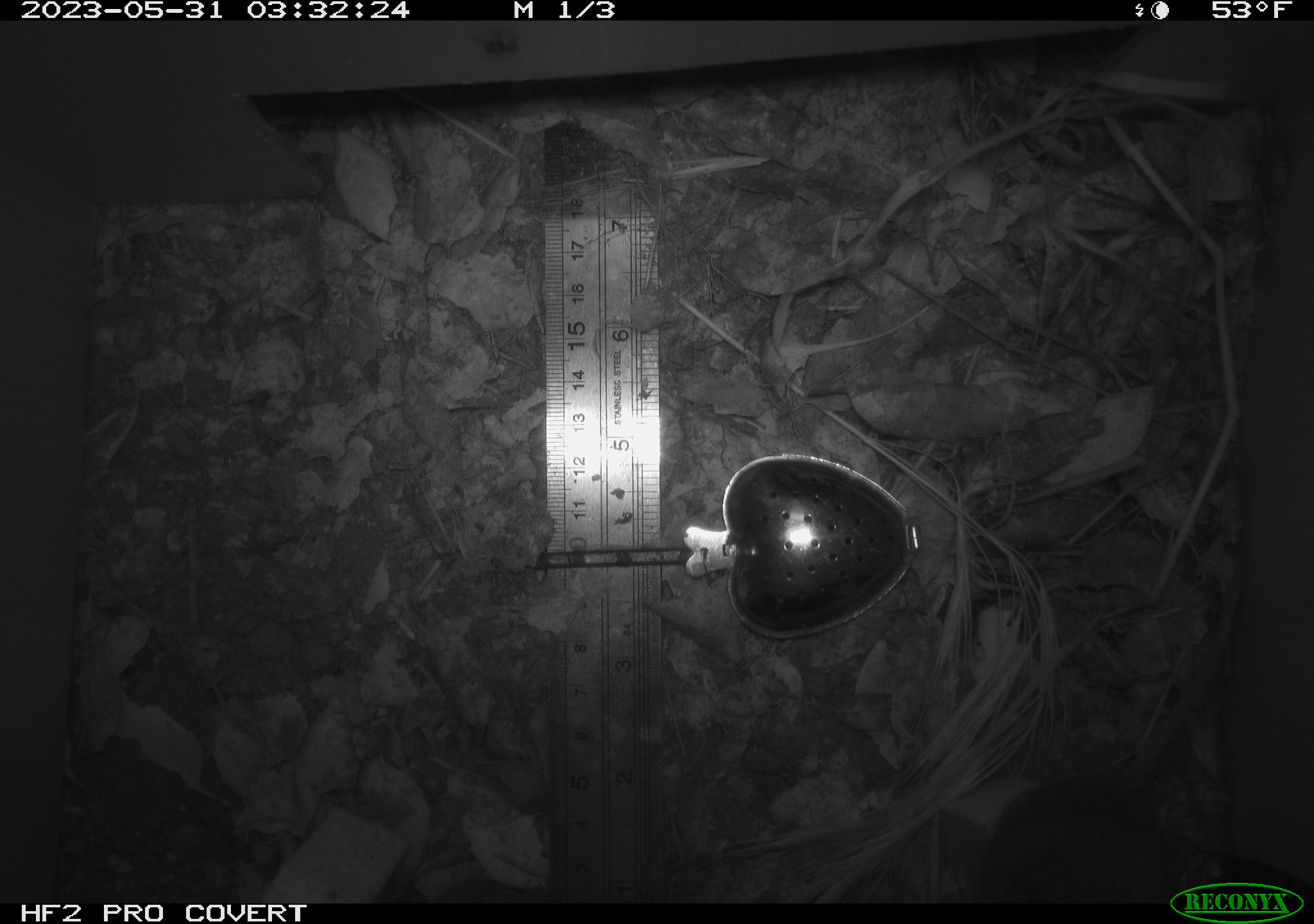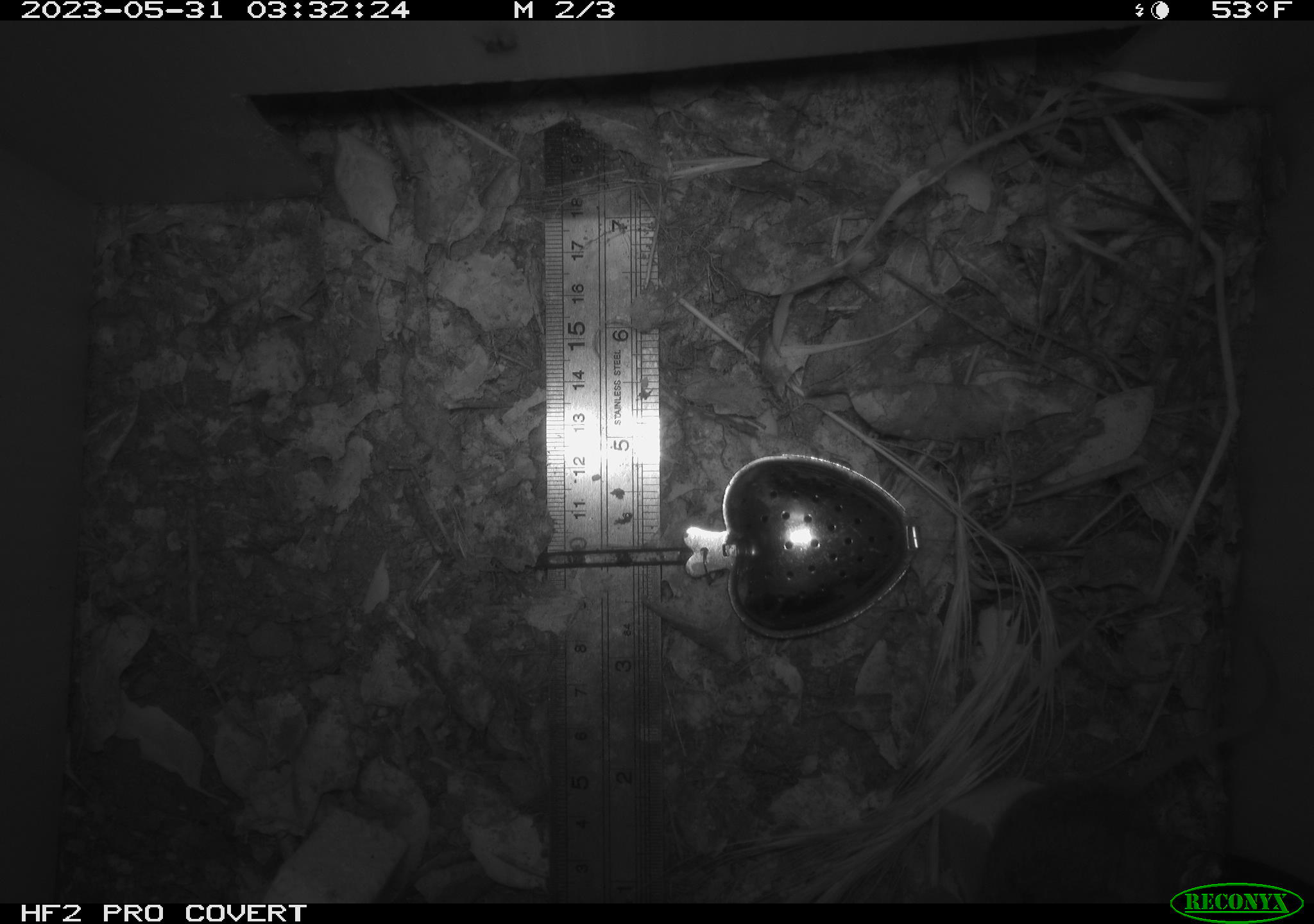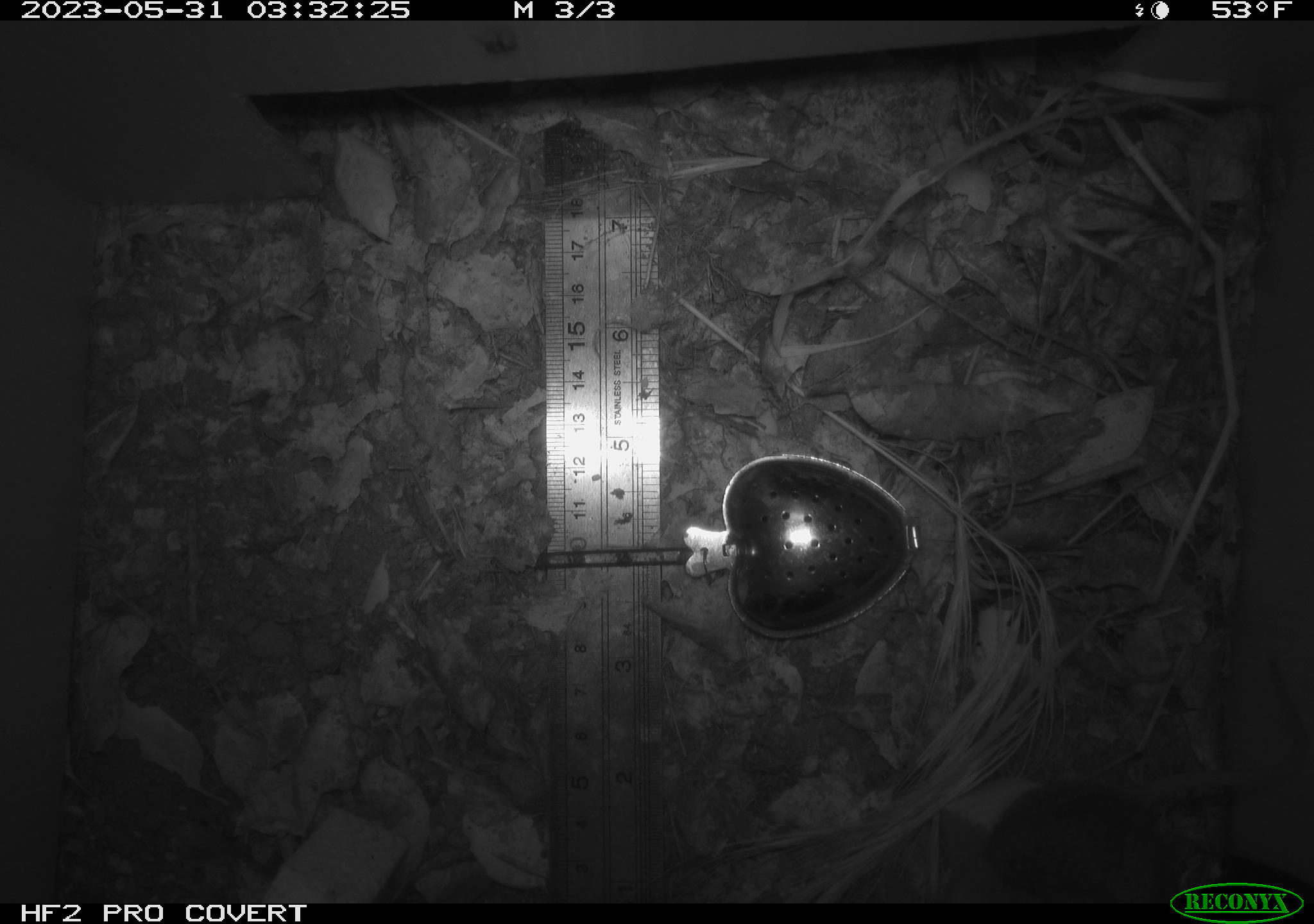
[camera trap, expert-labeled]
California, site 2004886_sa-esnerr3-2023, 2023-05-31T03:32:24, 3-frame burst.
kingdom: Animalia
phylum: Chordata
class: Mammalia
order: Rodentia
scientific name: Rodentia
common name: mouse species